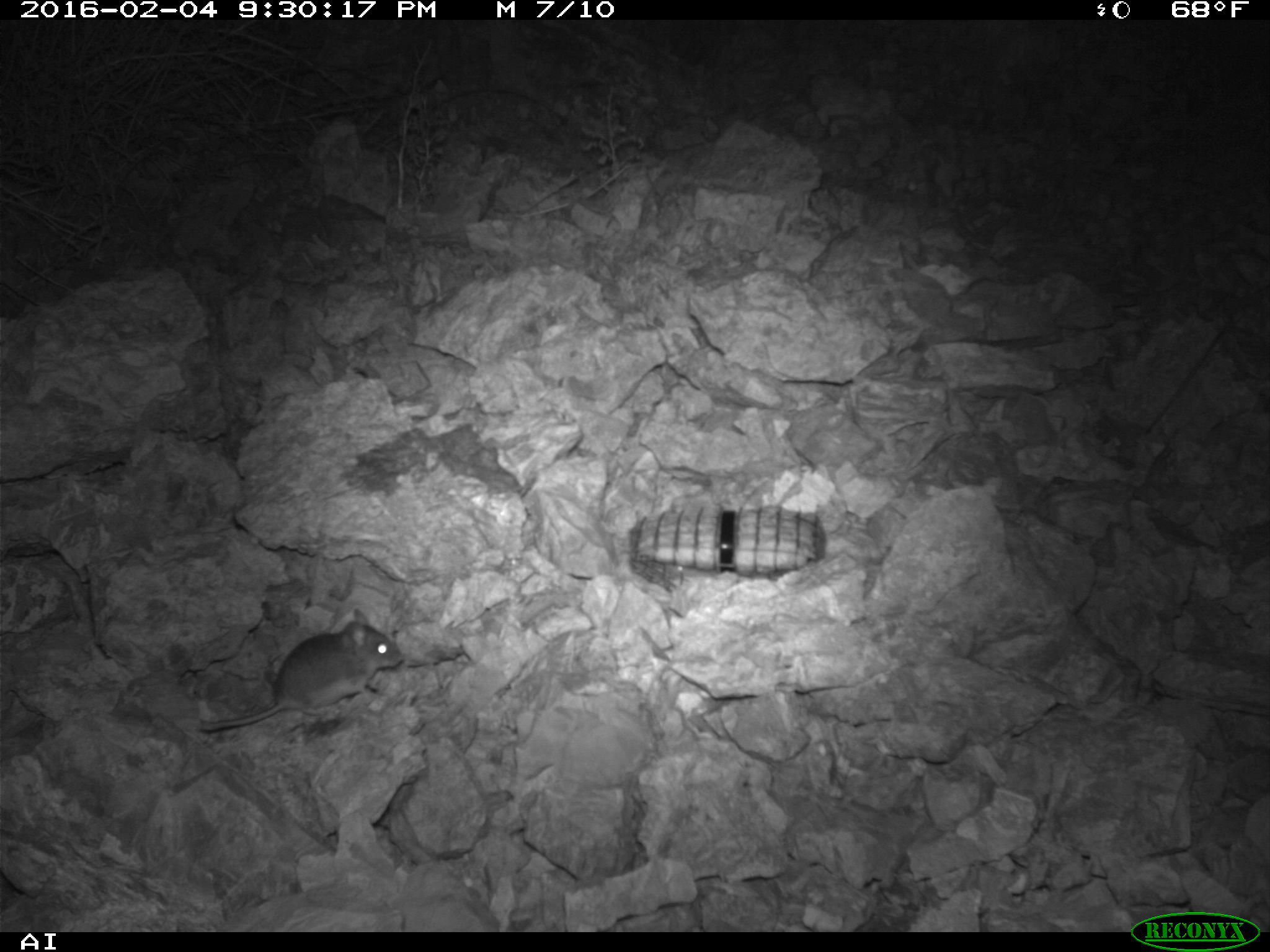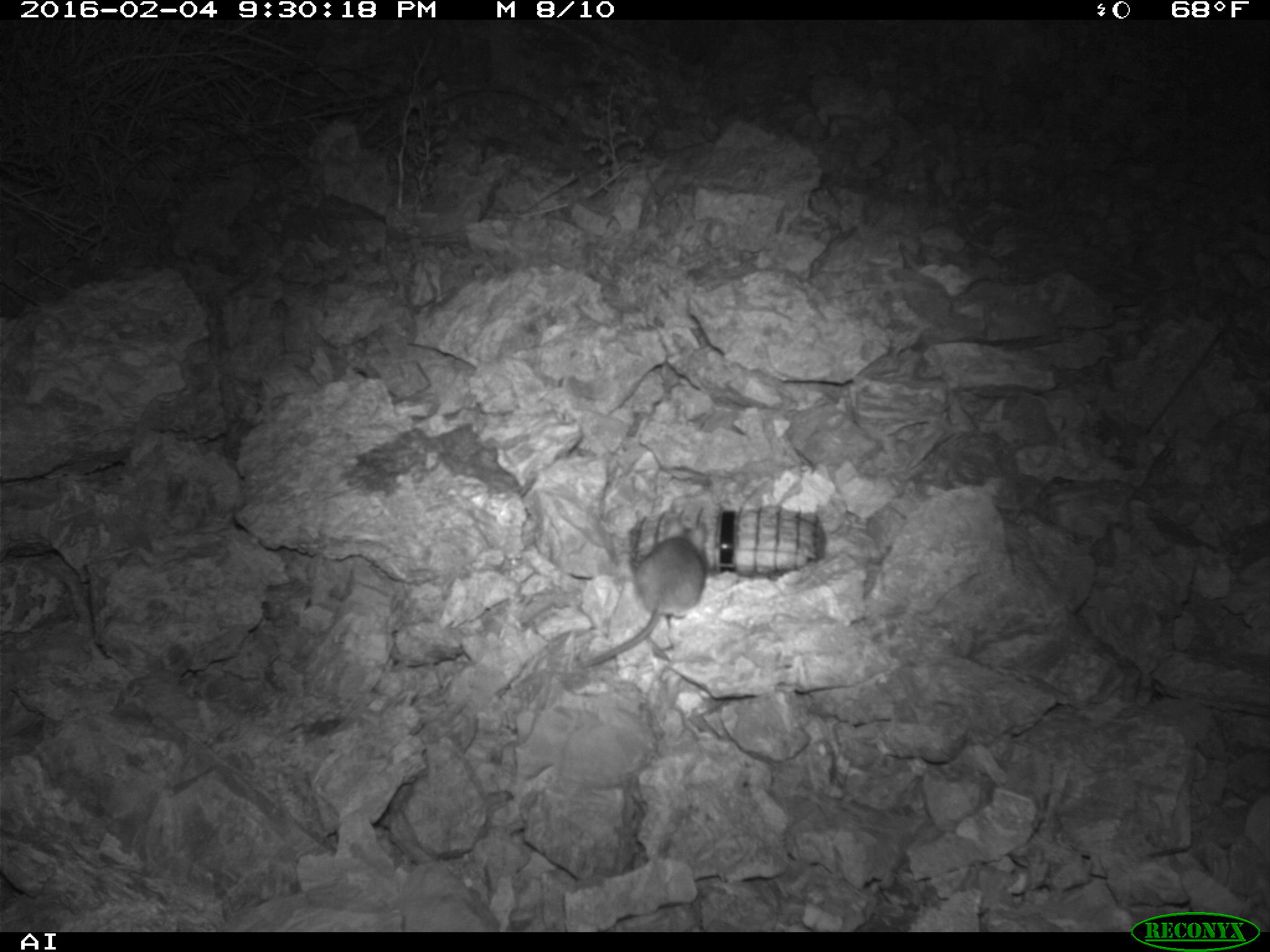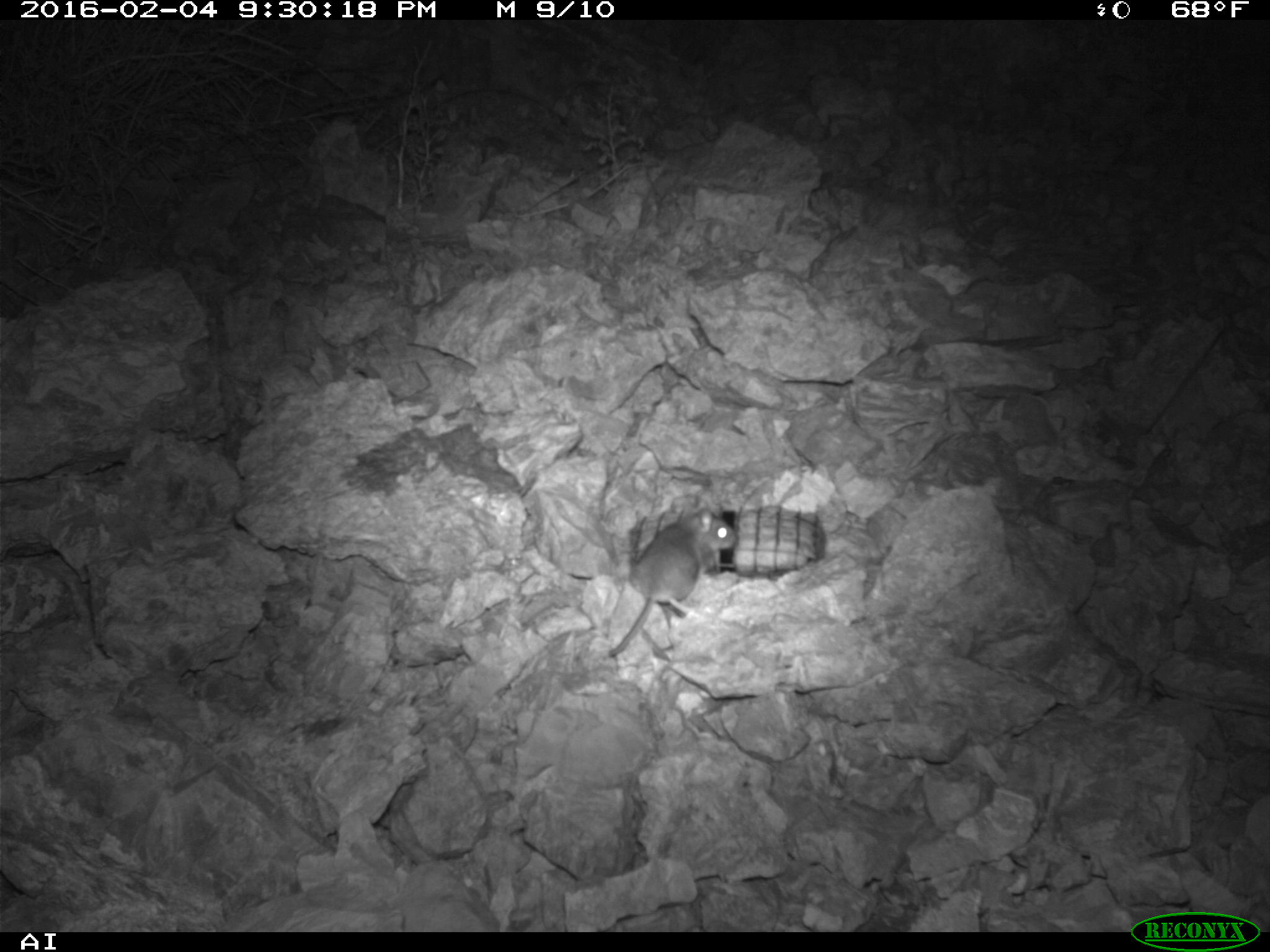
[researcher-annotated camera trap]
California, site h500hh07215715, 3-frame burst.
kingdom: Animalia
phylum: Chordata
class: Mammalia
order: Rodentia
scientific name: Rodentia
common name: rodent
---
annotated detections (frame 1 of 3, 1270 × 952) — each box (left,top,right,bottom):
rodent: (200,608,404,733)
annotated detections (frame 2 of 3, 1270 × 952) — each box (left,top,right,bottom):
rodent: (581,509,708,668)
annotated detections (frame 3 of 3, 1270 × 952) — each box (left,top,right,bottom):
rodent: (608,502,737,656)